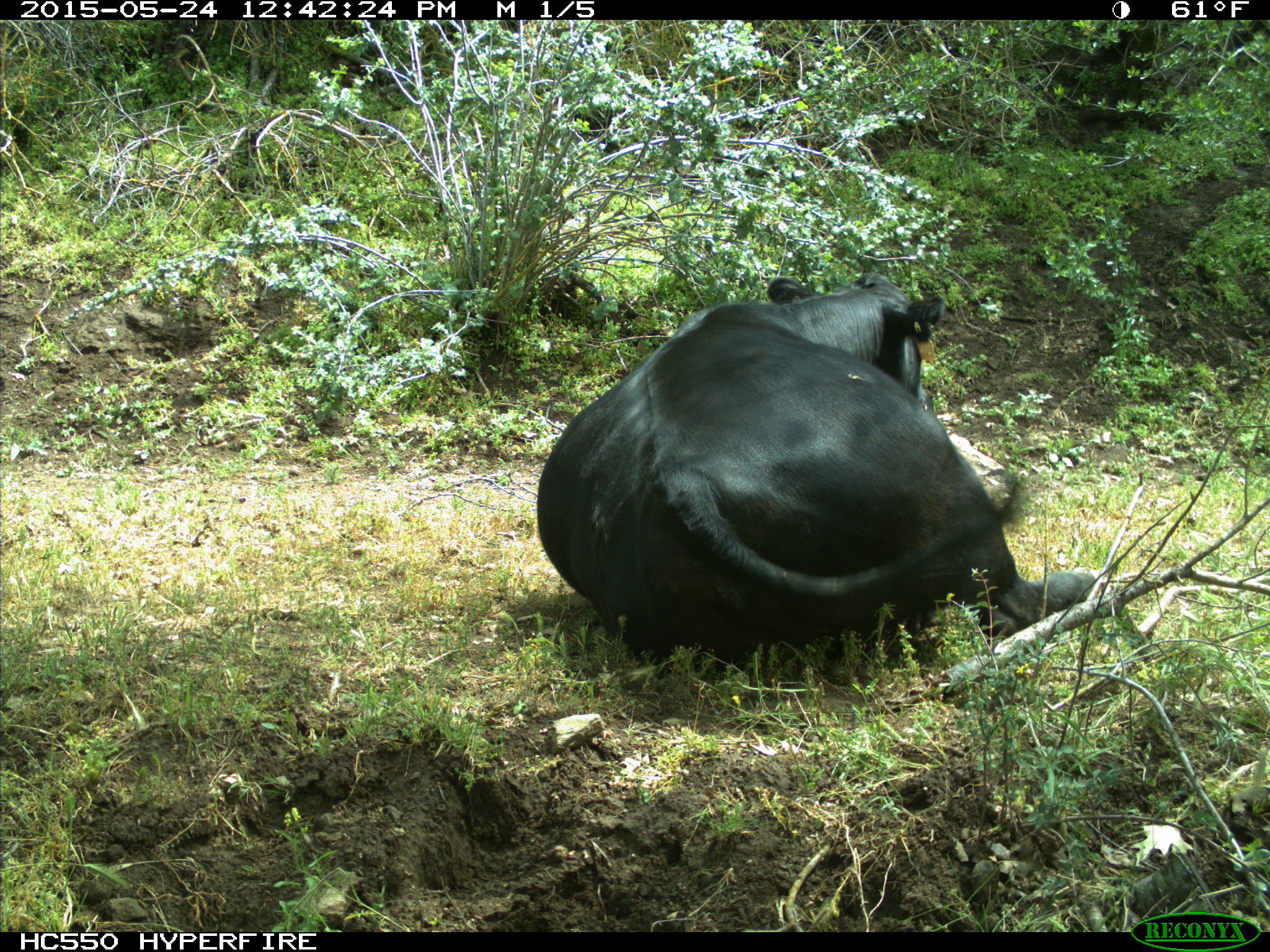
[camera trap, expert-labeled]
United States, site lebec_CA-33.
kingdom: Animalia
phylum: Chordata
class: Mammalia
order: Artiodactyla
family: Bovidae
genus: Bos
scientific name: Bos taurus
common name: domestic cow